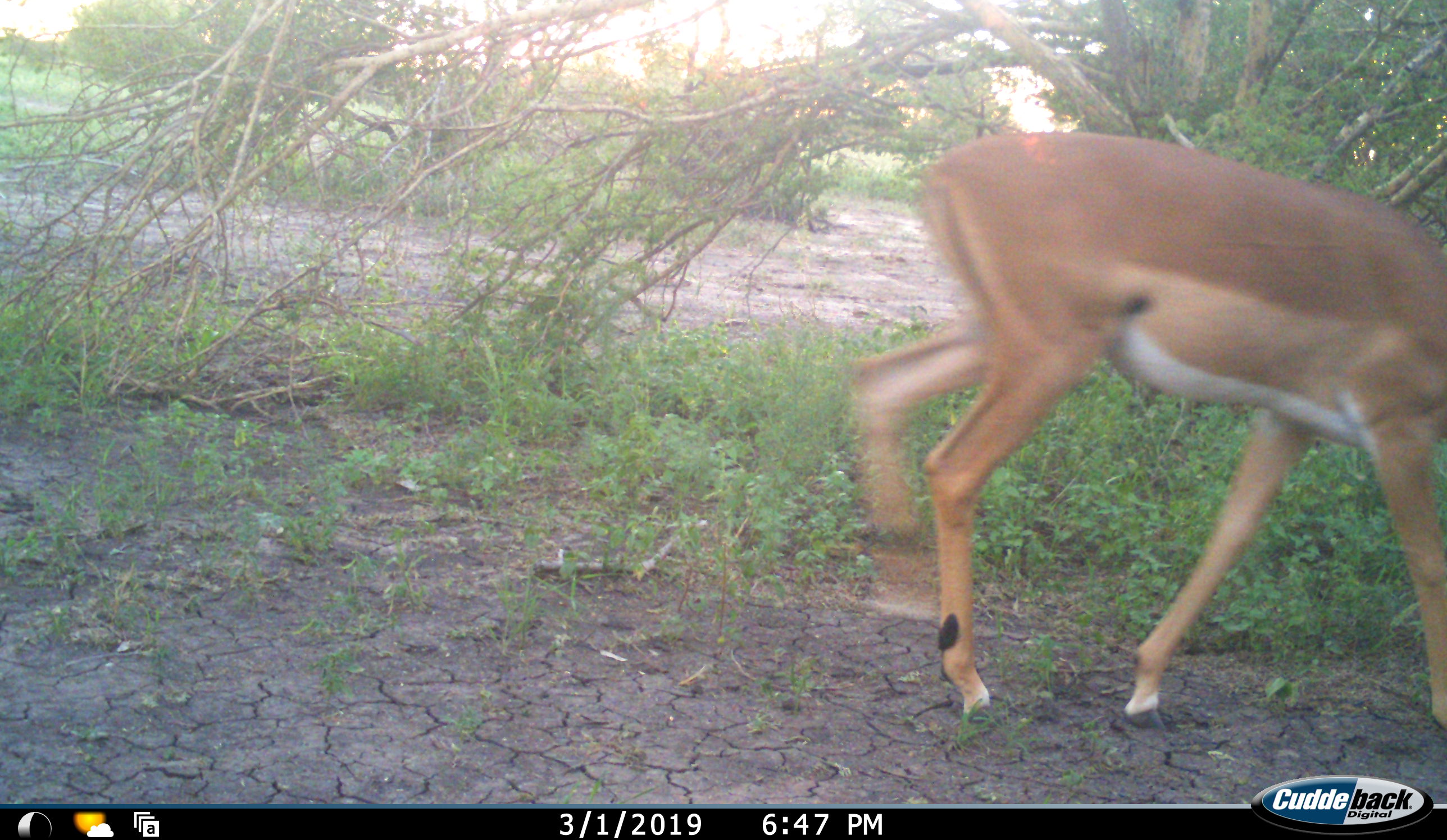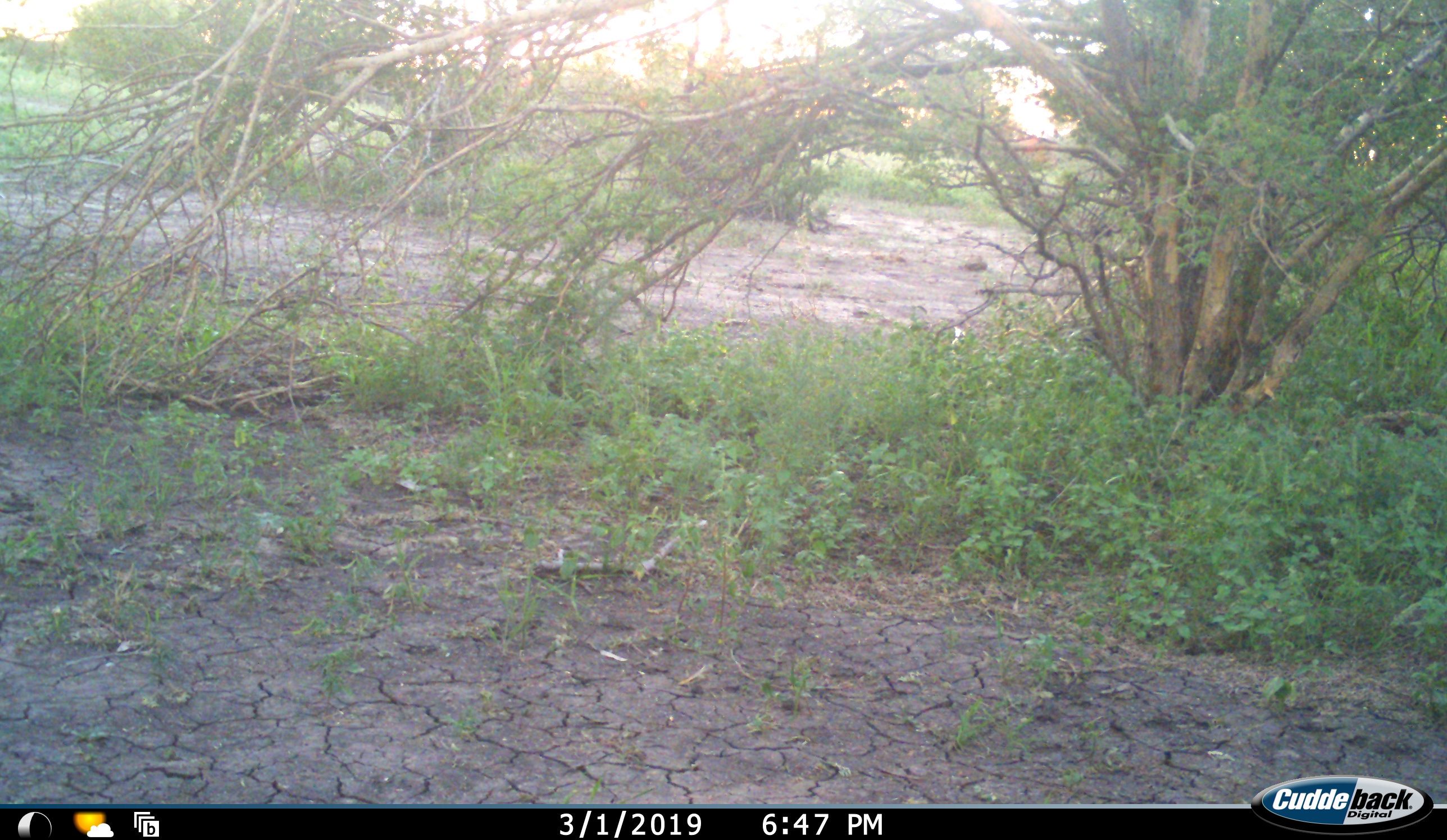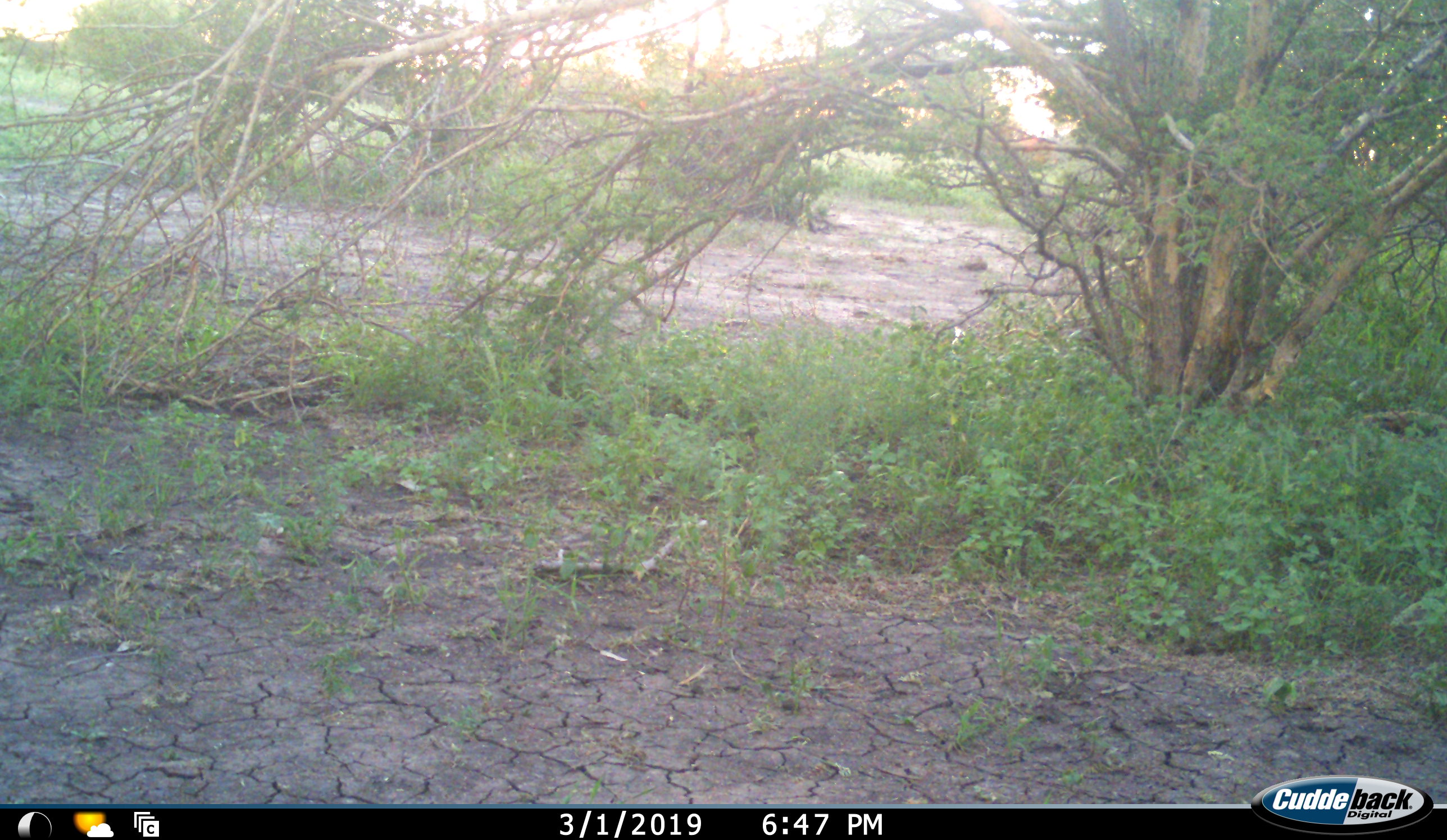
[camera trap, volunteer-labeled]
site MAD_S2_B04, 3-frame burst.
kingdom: Animalia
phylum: Chordata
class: Mammalia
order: Artiodactyla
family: Bovidae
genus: Aepyceros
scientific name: Aepyceros melampus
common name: impala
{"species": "impala (Aepyceros melampus)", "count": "1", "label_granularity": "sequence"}